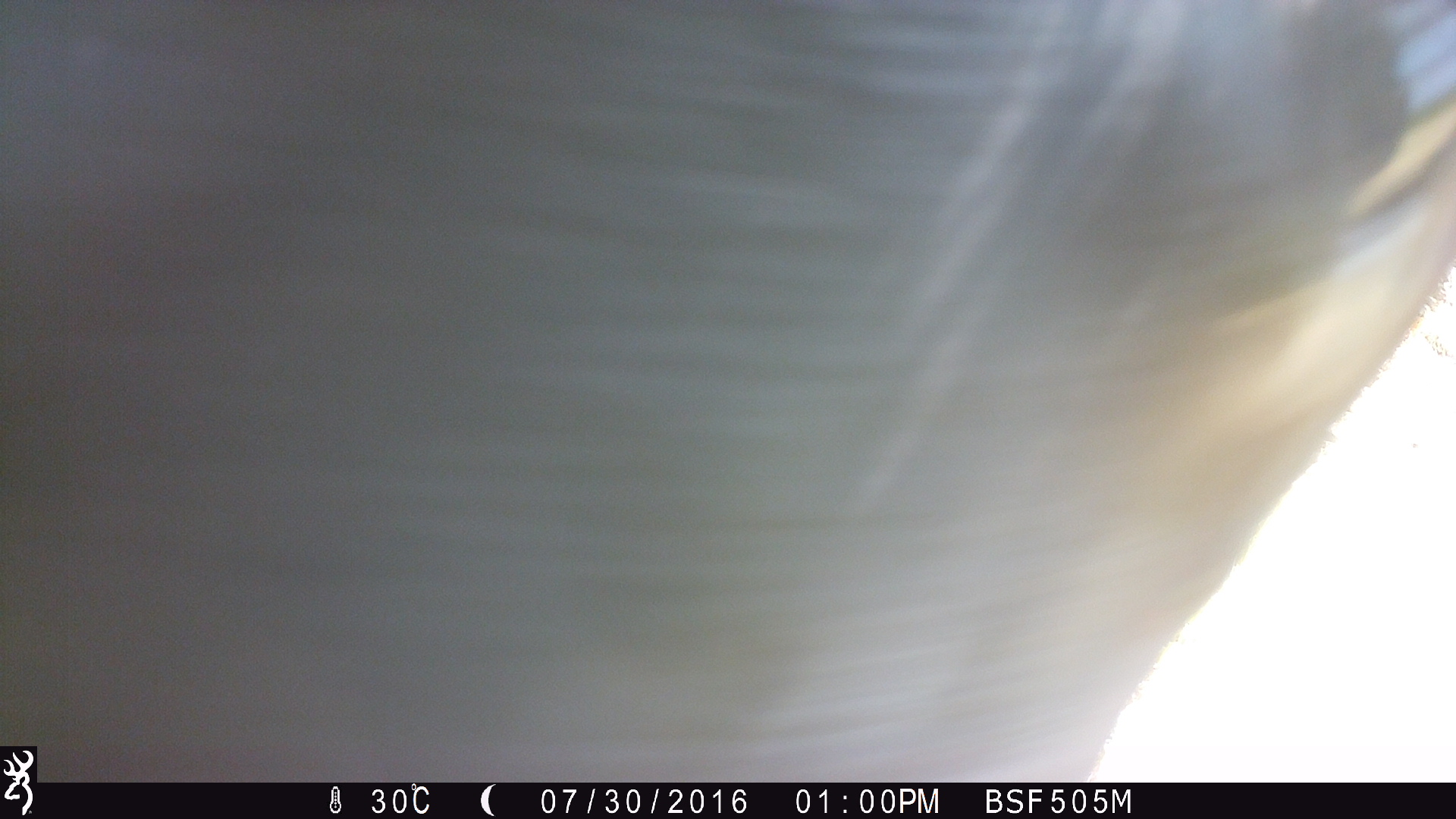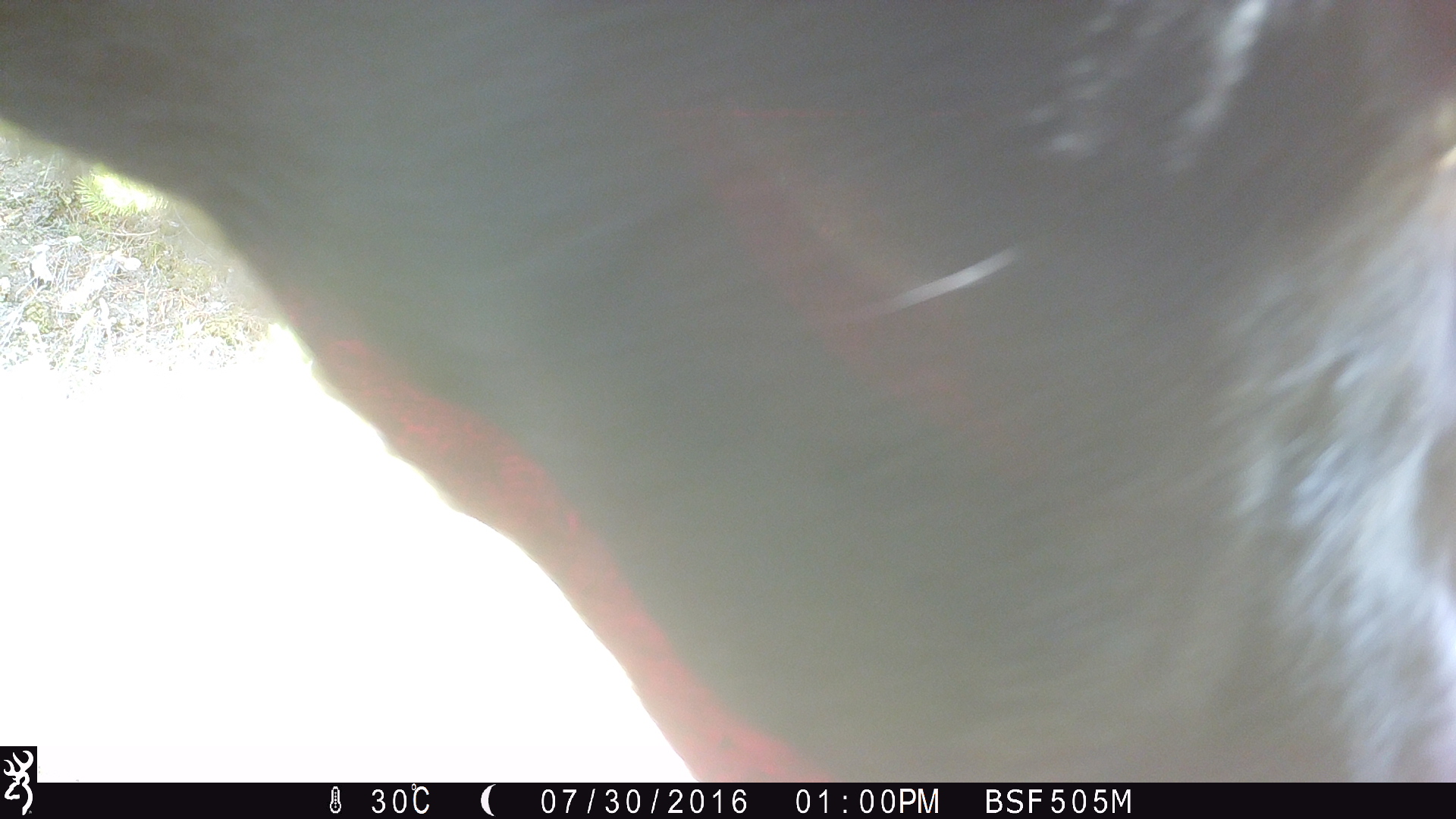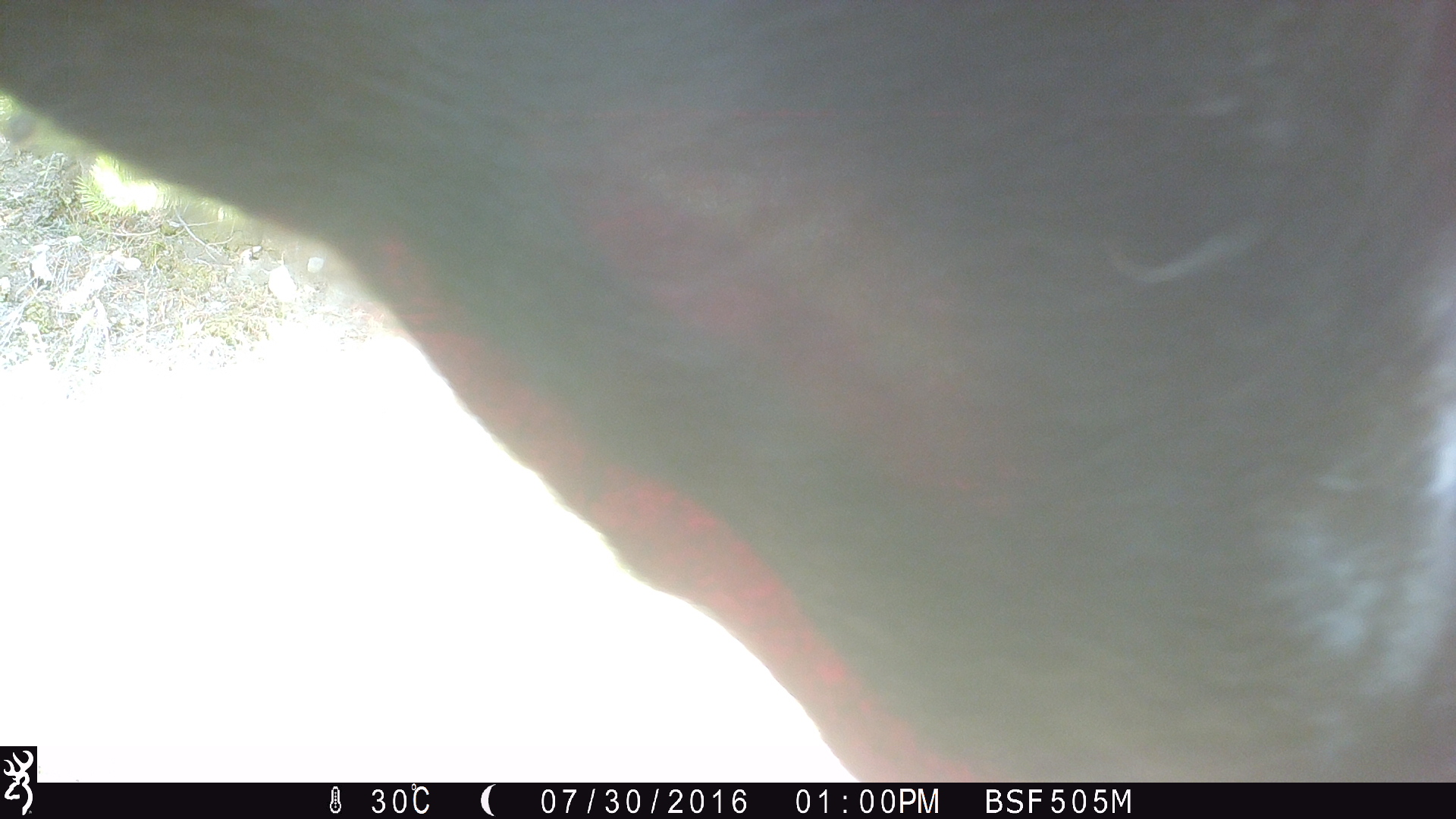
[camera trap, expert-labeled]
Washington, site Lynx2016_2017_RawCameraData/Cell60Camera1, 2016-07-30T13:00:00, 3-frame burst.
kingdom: Animalia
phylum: Chordata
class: Mammalia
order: Artiodactyla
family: Bovidae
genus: Bos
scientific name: Bos taurus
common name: domestic cattle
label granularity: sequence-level